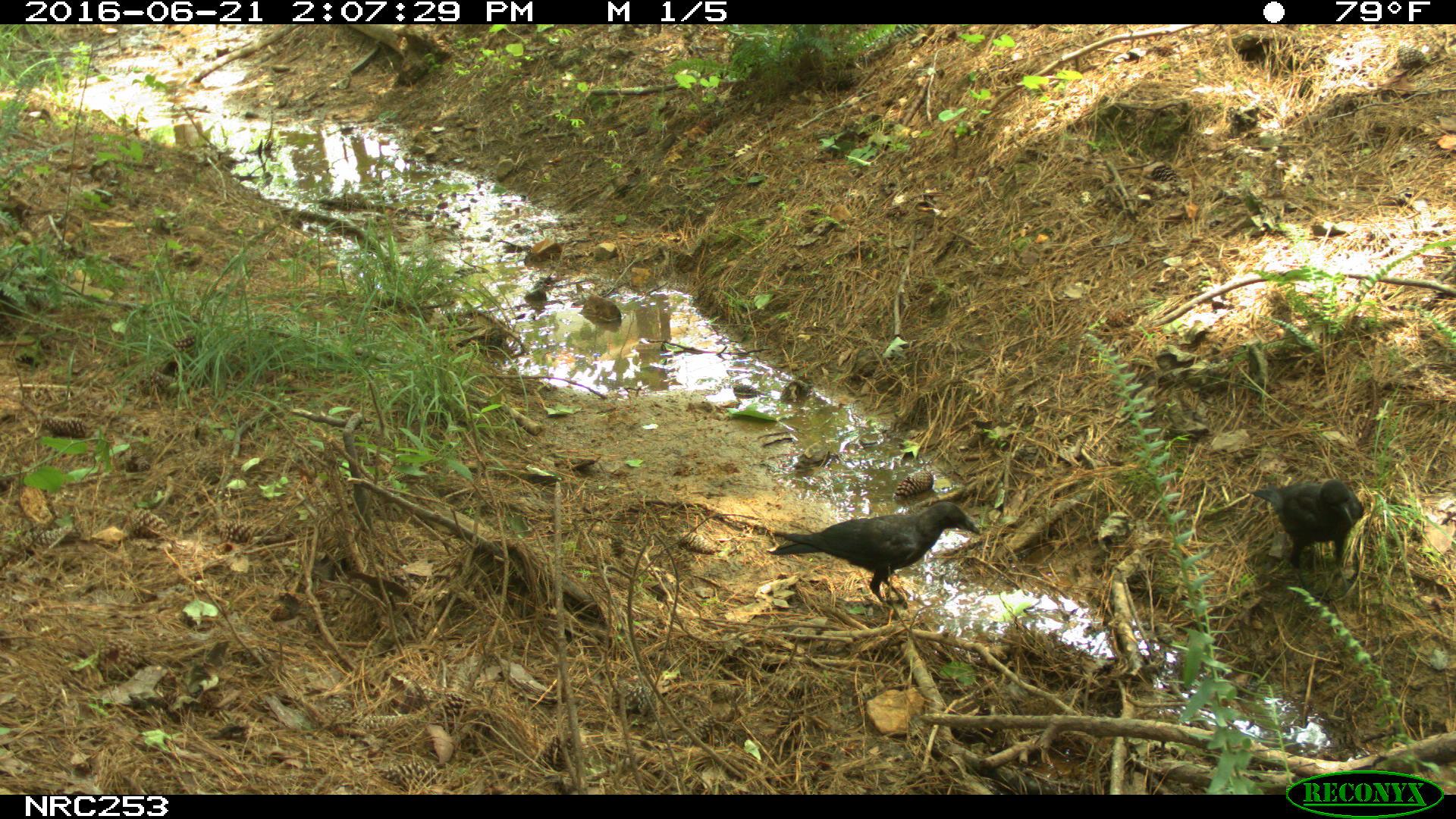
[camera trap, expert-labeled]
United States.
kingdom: Animalia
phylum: Chordata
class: Aves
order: Passeriformes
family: Corvidae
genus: Corvus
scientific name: Corvus brachyrhynchos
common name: american crow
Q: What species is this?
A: American Crow (Corvus brachyrhynchos).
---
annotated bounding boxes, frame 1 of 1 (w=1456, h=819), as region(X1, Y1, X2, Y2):
American Crow: region(767, 494, 988, 606); region(1242, 468, 1381, 573)